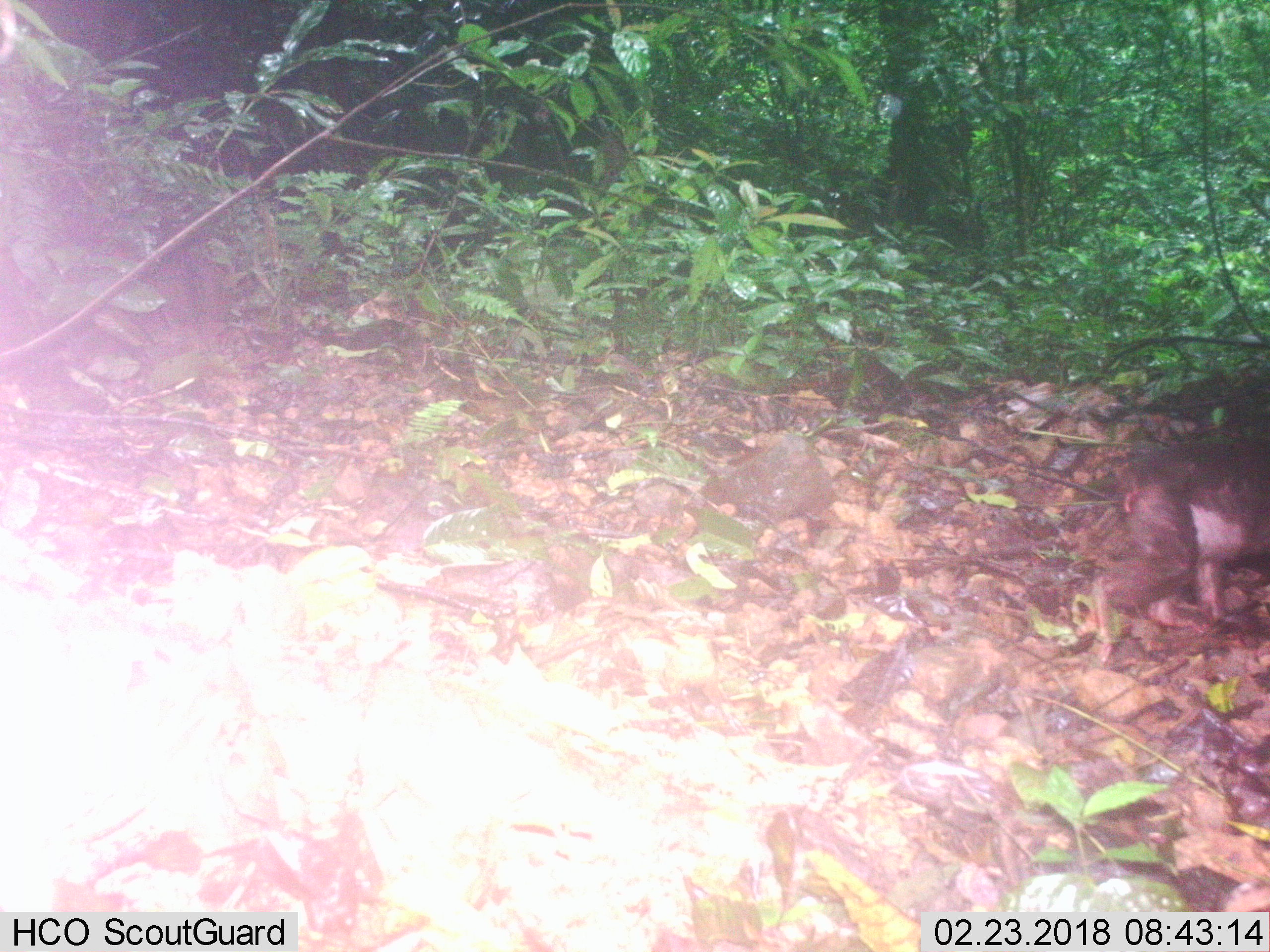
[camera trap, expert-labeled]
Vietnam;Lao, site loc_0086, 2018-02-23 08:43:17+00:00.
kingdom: Animalia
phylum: Chordata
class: Mammalia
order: Primates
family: Cercopithecidae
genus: Macaca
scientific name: Macaca arctoides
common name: stump-tailed macaque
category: stump tailed macaque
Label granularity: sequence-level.